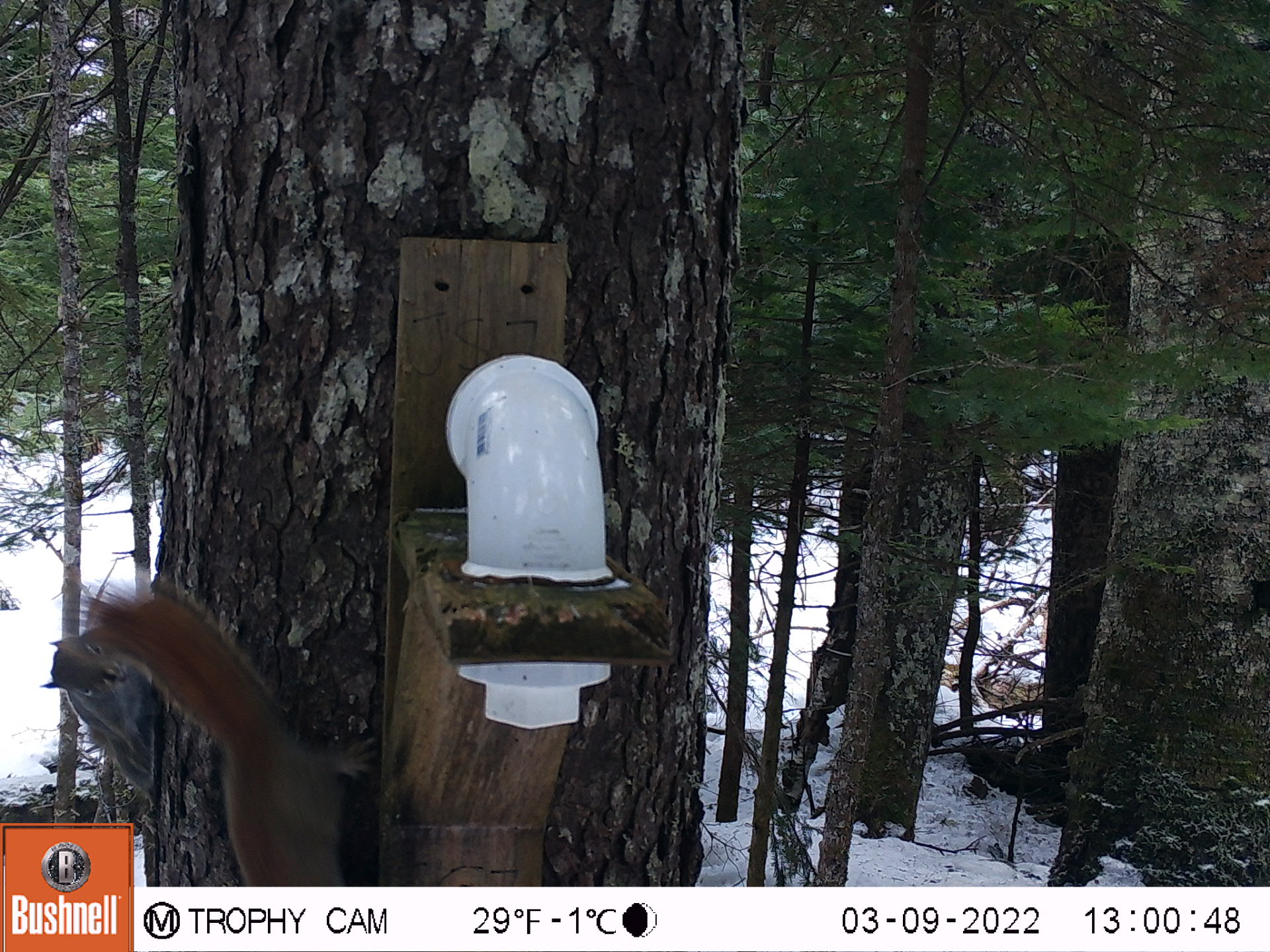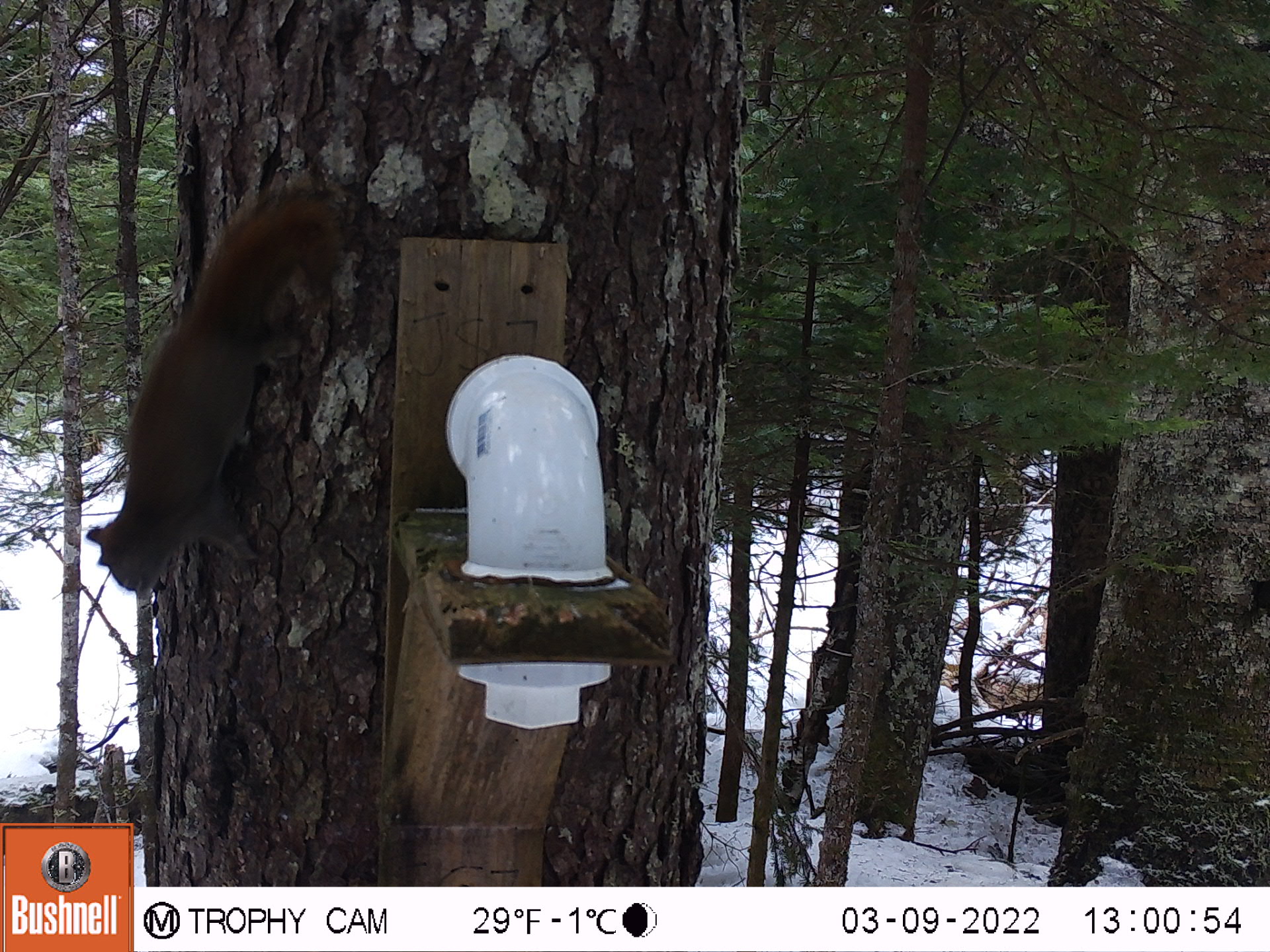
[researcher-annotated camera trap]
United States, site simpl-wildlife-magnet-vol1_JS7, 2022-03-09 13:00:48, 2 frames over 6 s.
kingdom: Animalia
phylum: Chordata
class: Mammalia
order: Rodentia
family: Sciuridae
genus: Tamiasciurus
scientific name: Tamiasciurus hudsonicus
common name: red squirrel